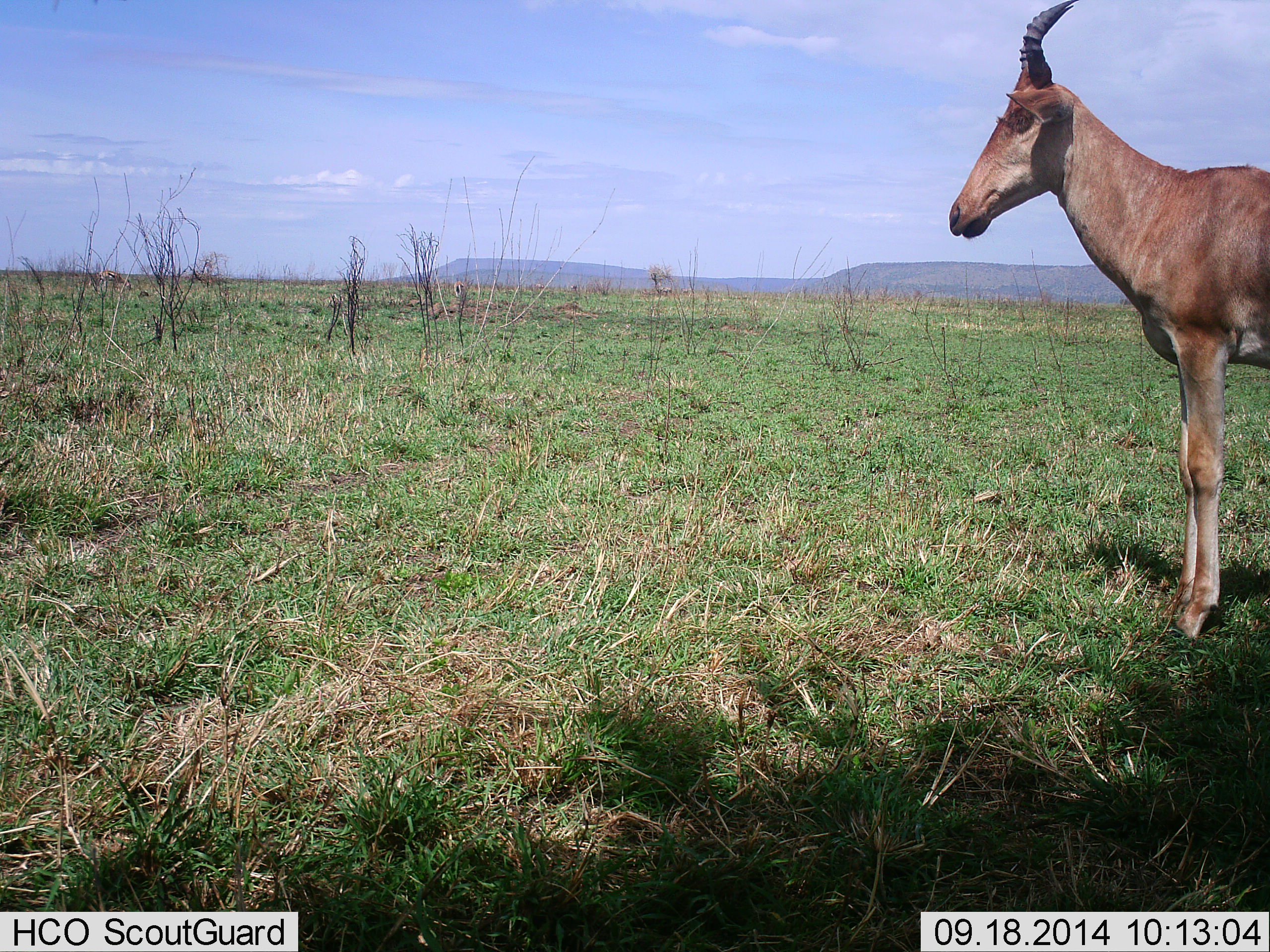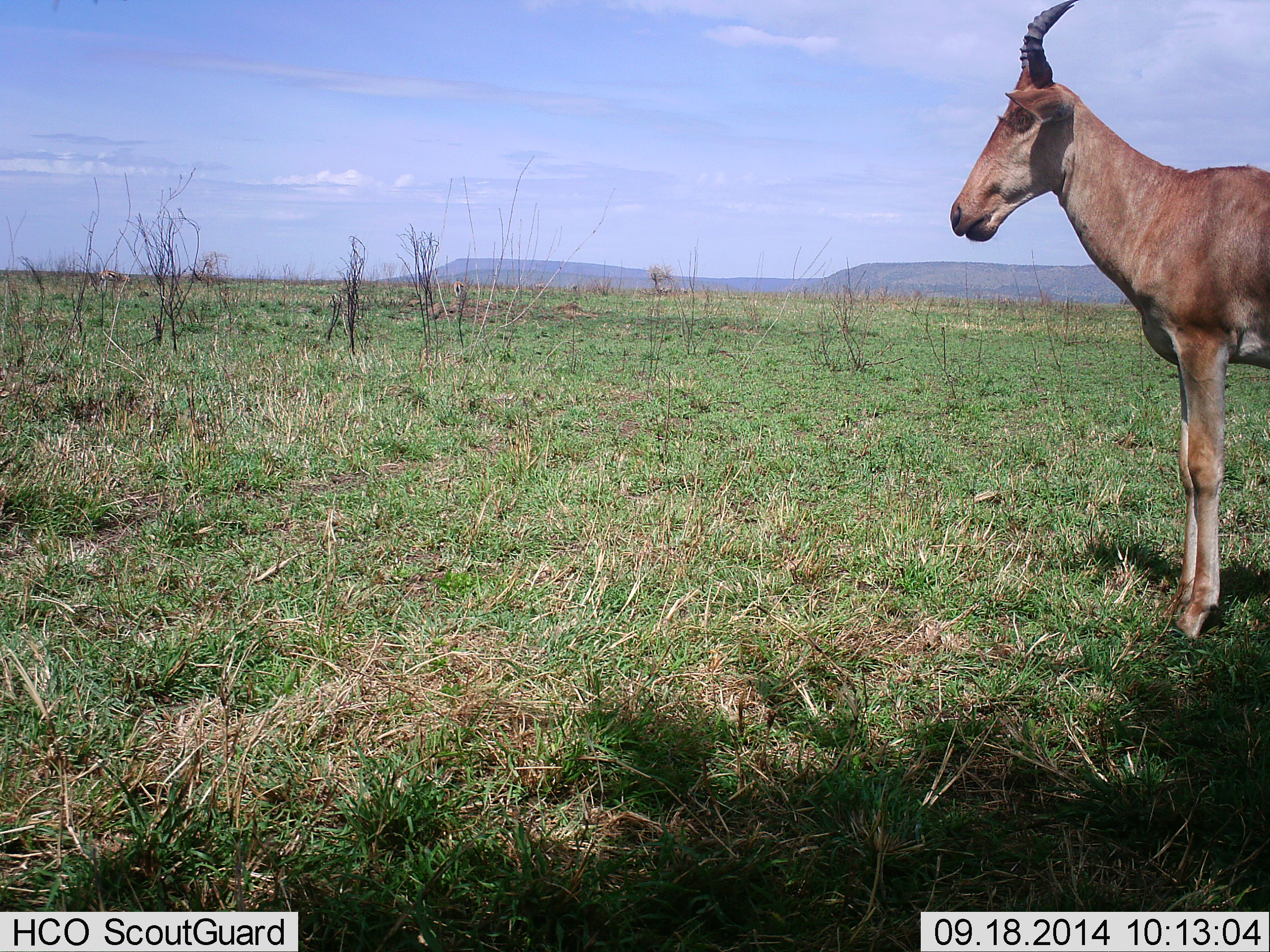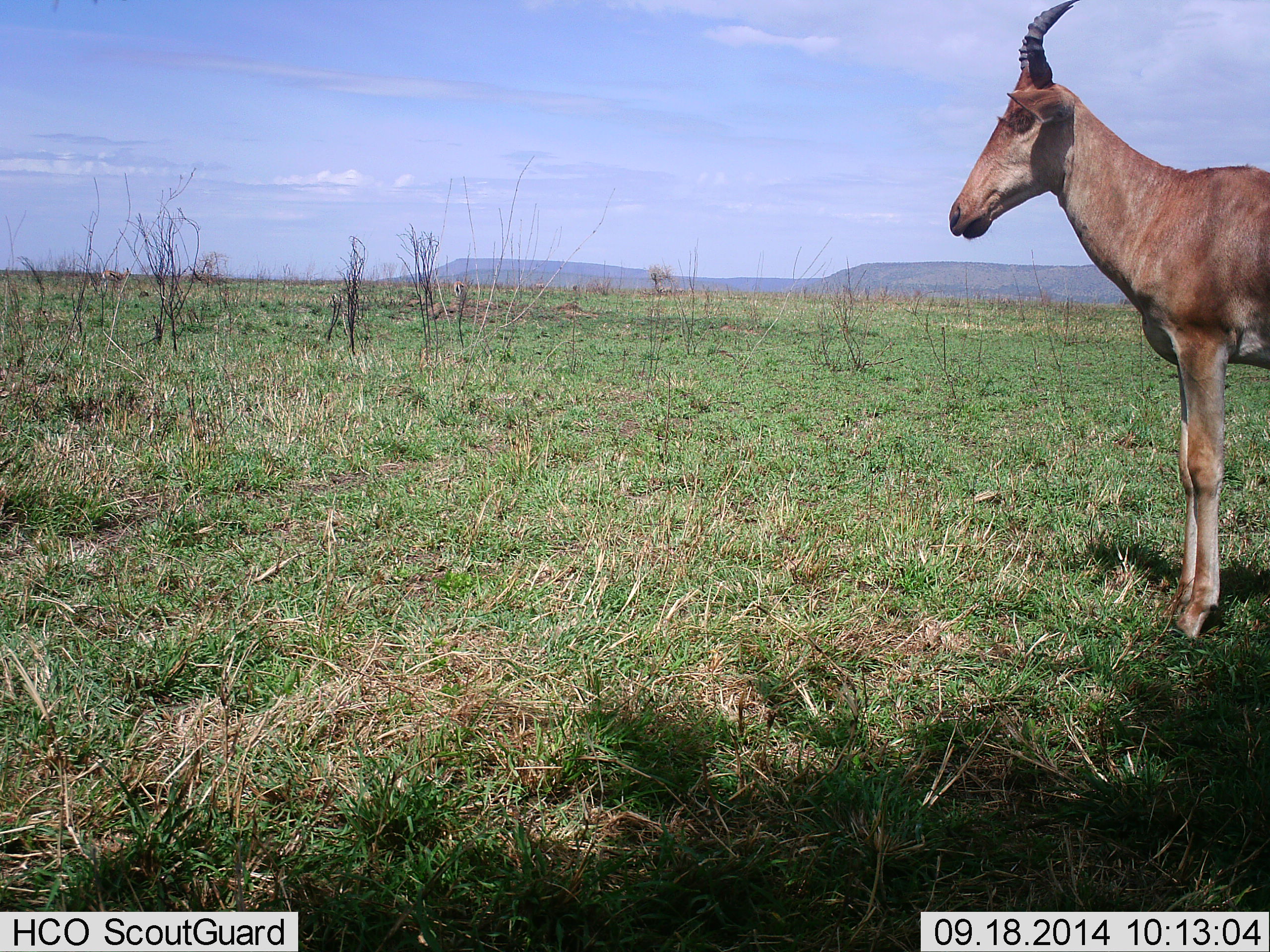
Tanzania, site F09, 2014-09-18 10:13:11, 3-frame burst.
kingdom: Animalia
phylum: Chordata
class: Mammalia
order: Artiodactyla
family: Bovidae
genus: Alcelaphus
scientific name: Alcelaphus buselaphus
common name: hartebeest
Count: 1.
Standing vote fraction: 70%.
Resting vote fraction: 0%.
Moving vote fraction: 0%.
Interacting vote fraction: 0%.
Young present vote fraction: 0%.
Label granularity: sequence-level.